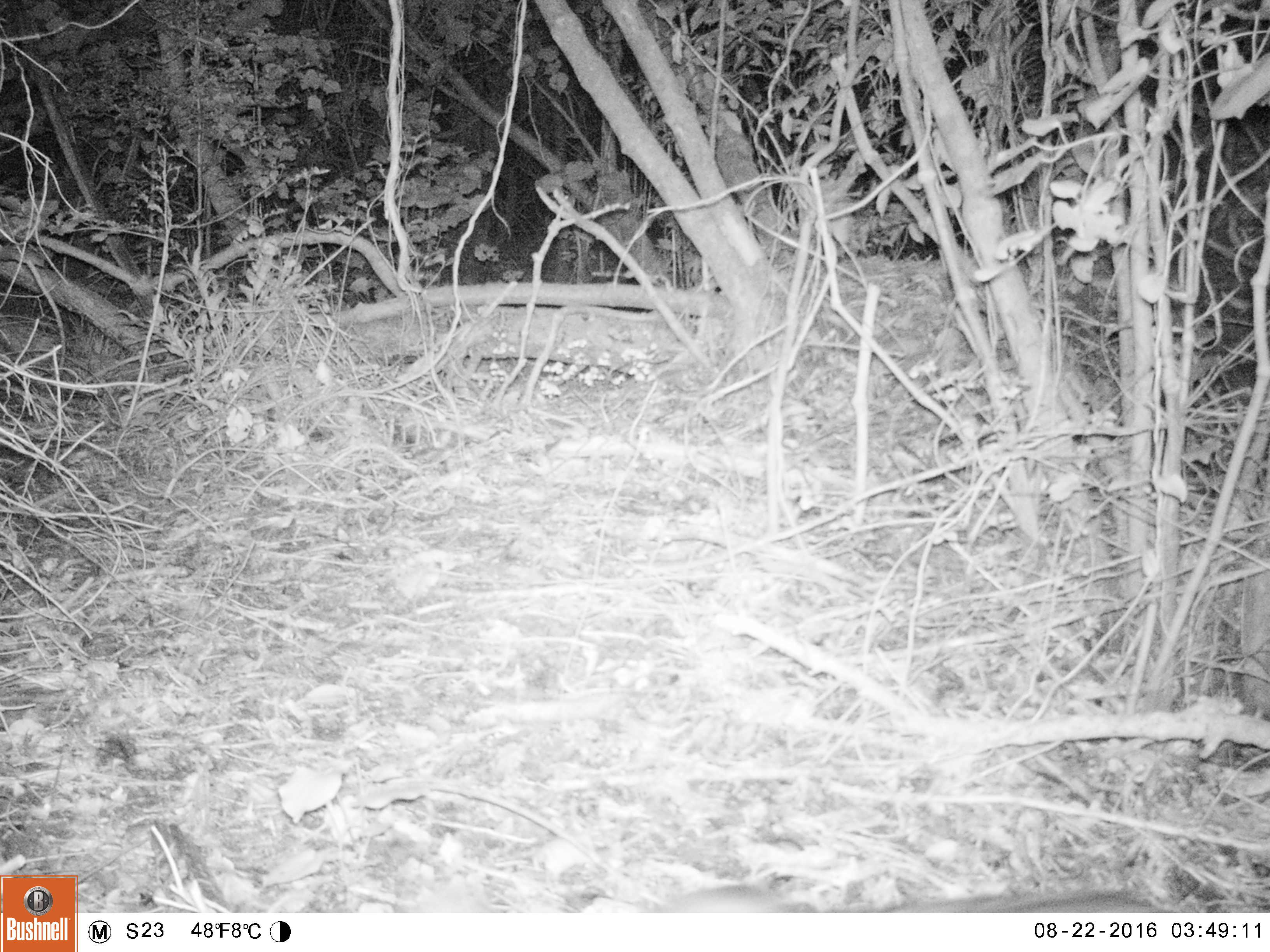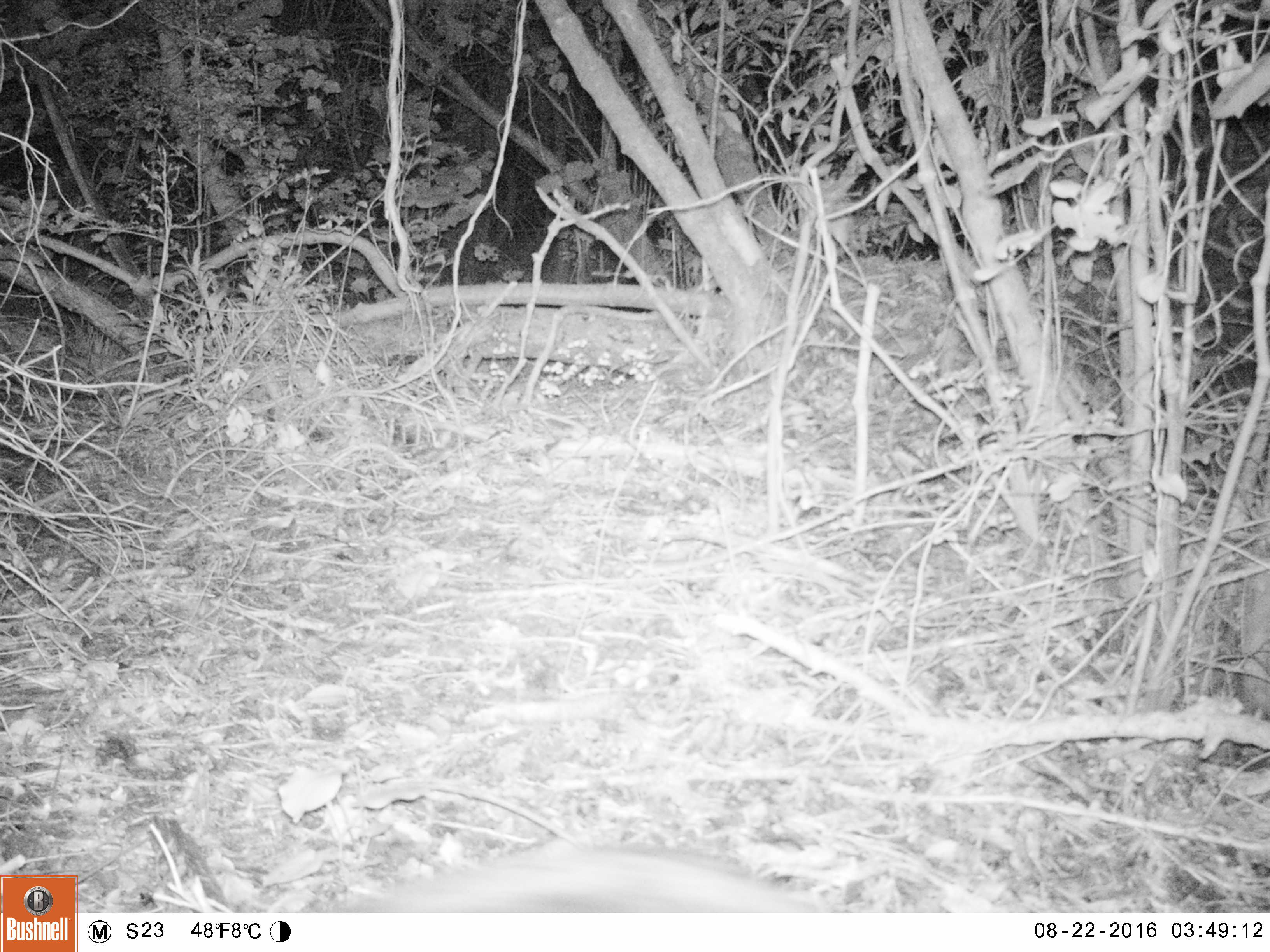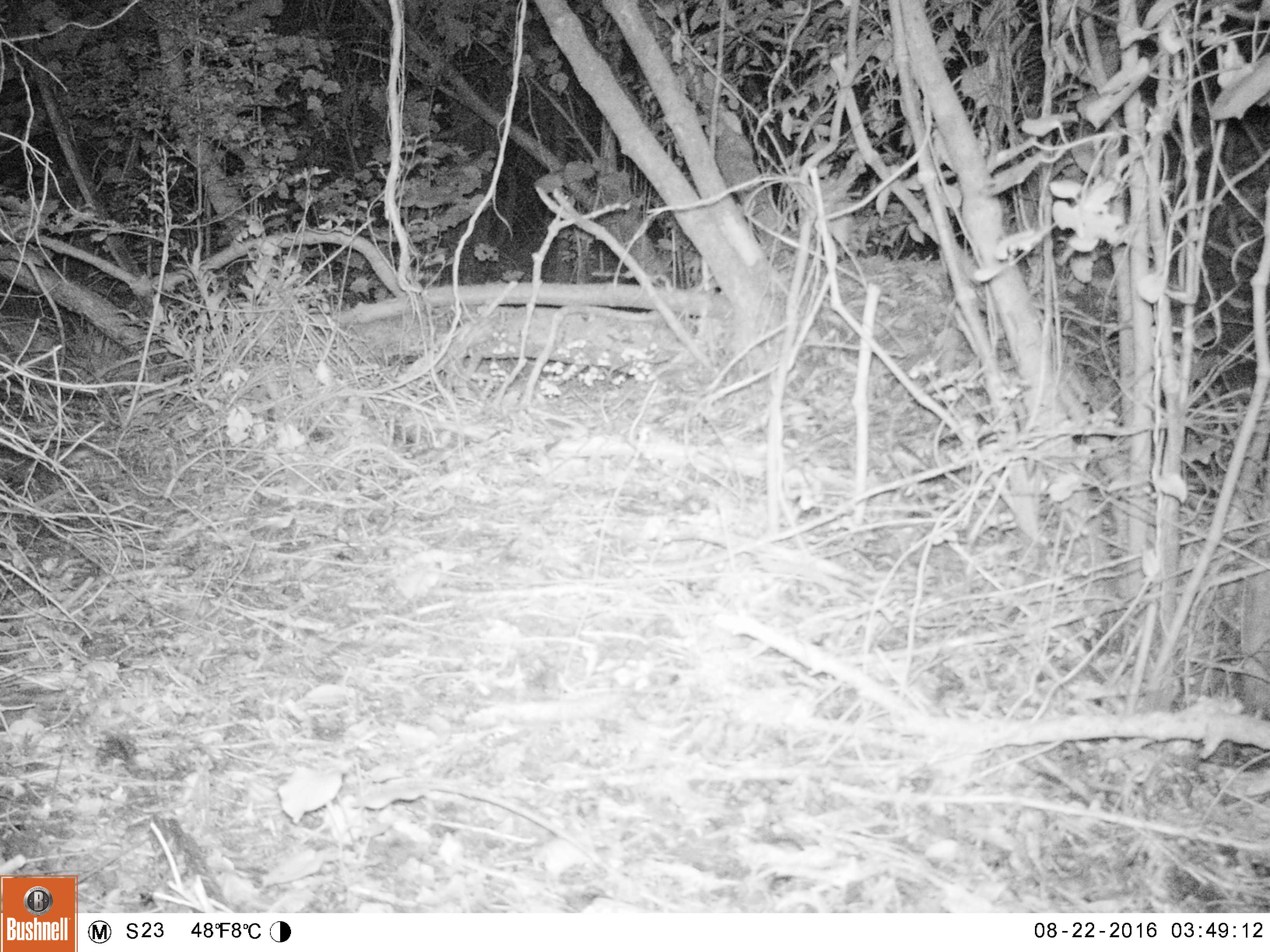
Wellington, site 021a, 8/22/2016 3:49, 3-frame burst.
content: unidentified animal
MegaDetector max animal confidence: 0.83